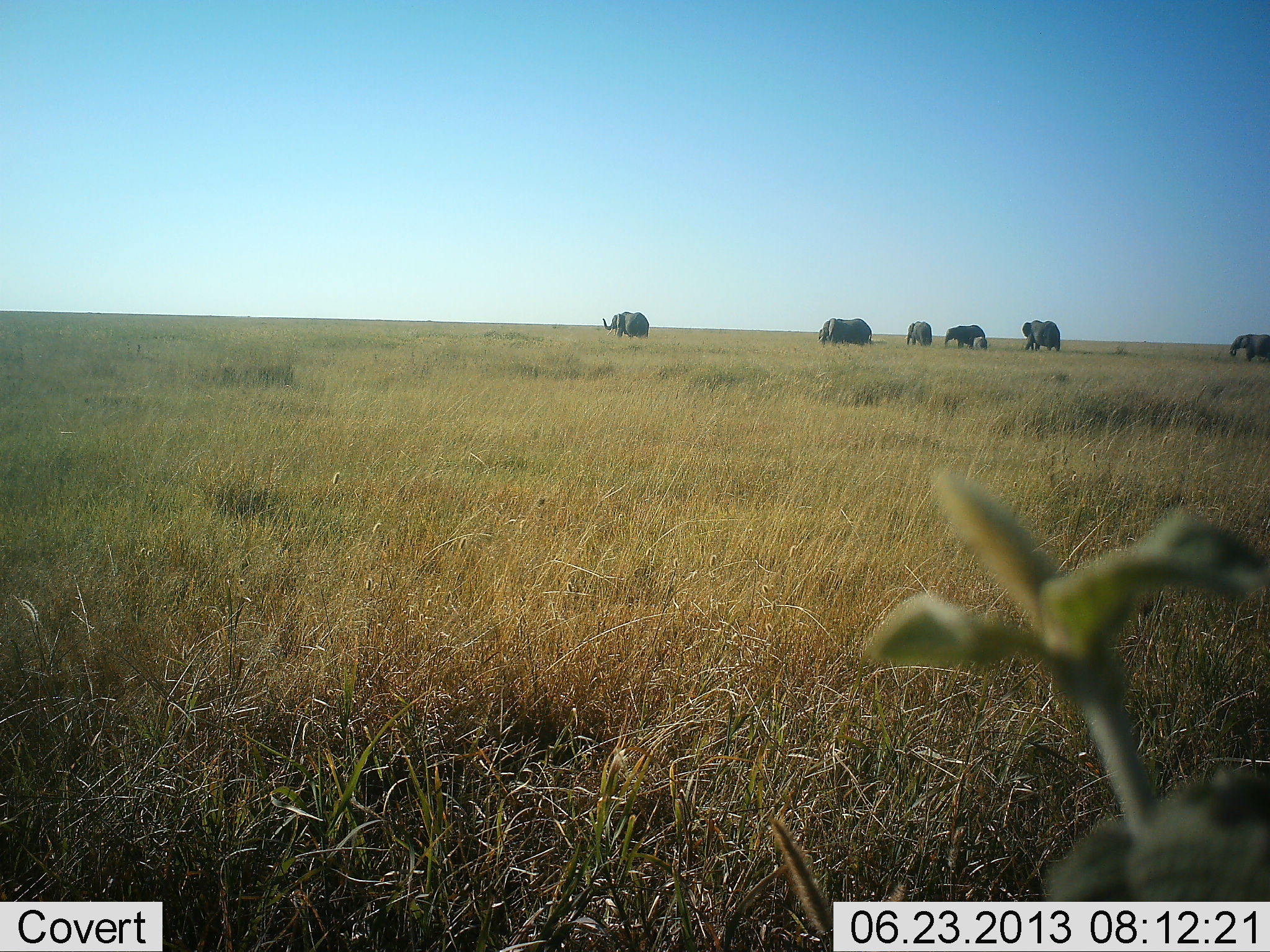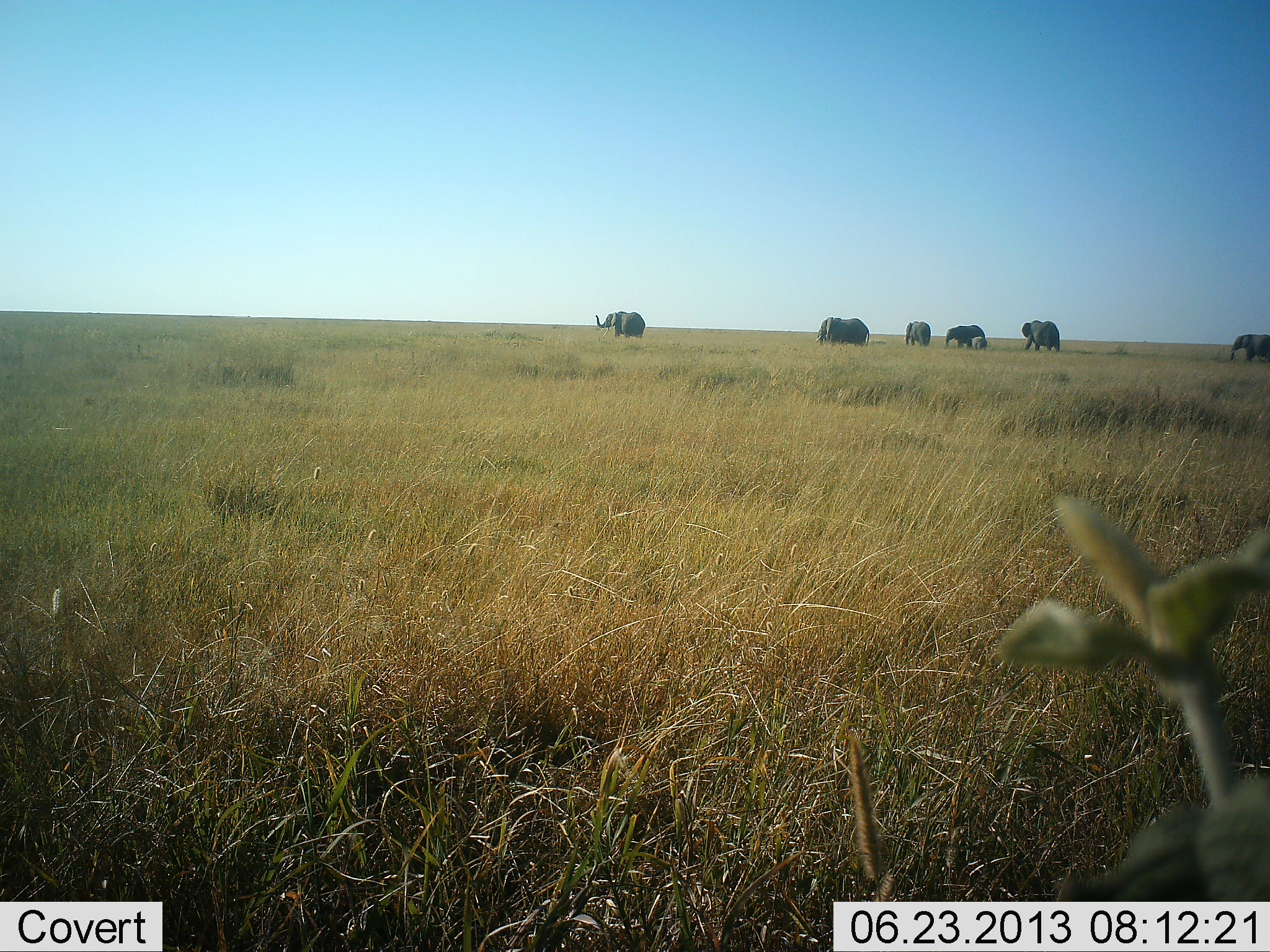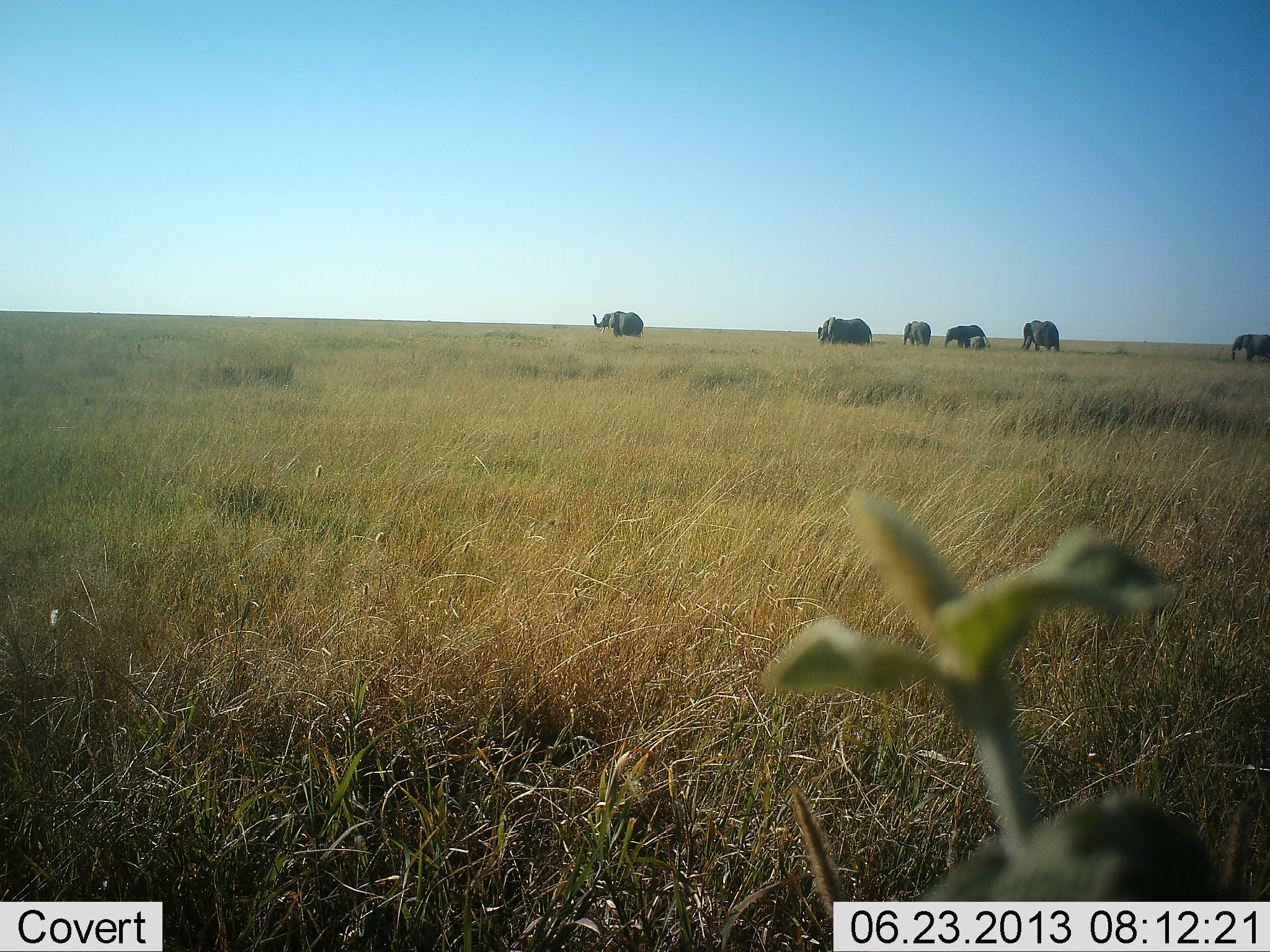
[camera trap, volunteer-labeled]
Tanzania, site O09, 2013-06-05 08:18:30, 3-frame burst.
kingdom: Animalia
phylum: Chordata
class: Mammalia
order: Proboscidea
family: Elephantidae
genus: Loxodonta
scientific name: Loxodonta africana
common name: african bush elephant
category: elephant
Elephant (african bush elephant) (Loxodonta africana), count 7. Behavior (volunteer vote fractions): standing 48%, resting 4%, moving 63%, interacting 0%. Young present (vote fraction): 56%. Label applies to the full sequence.